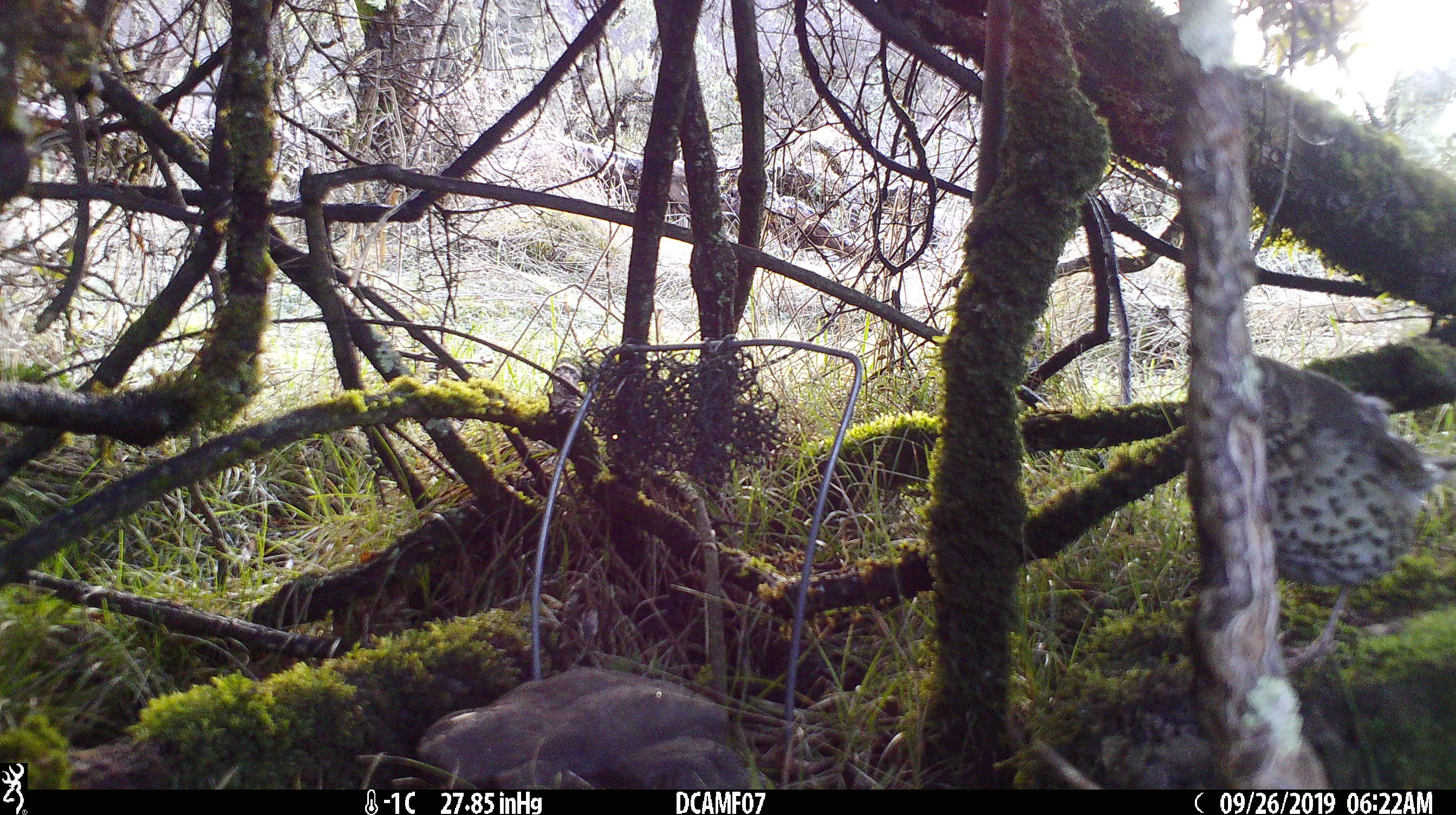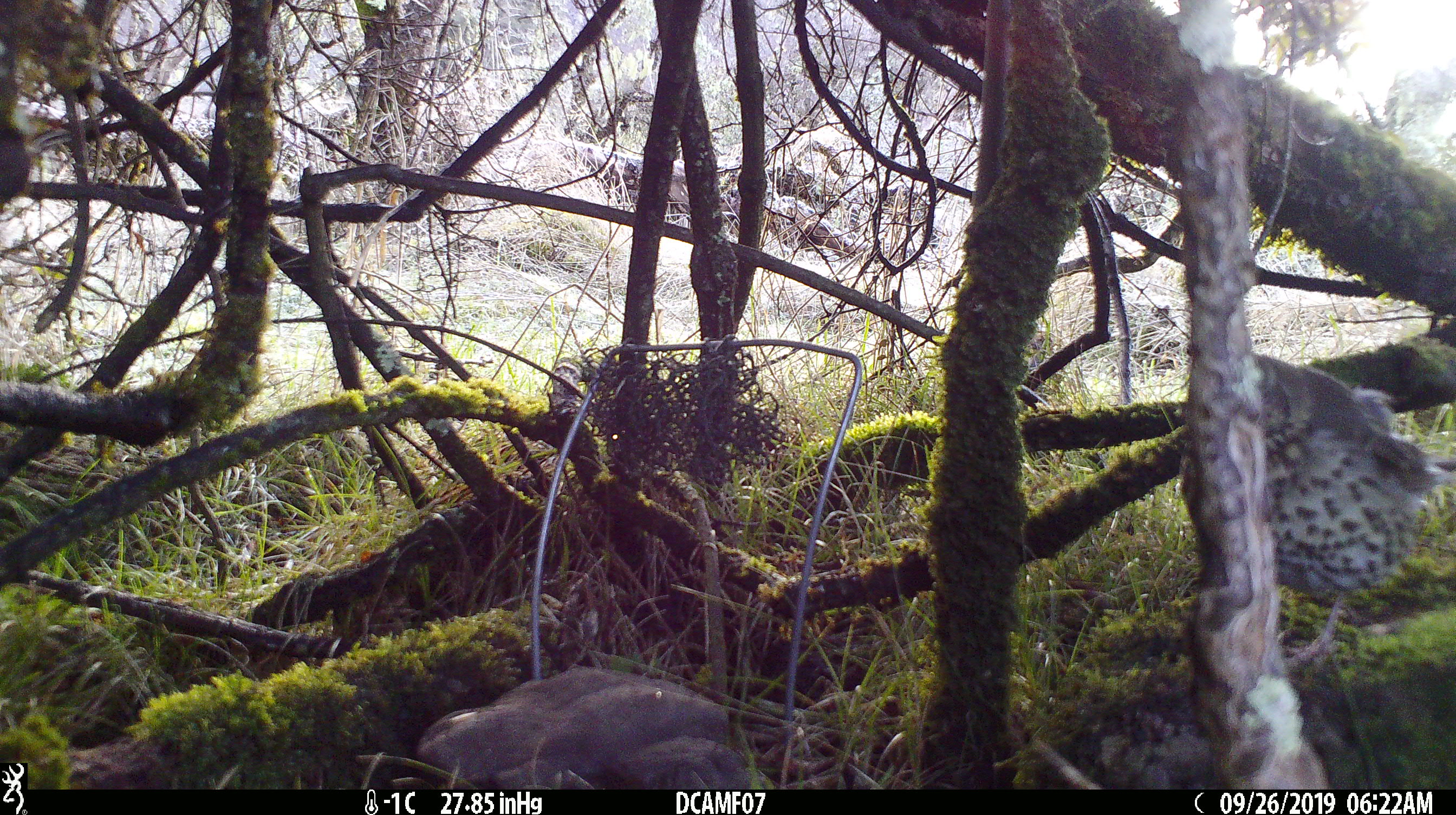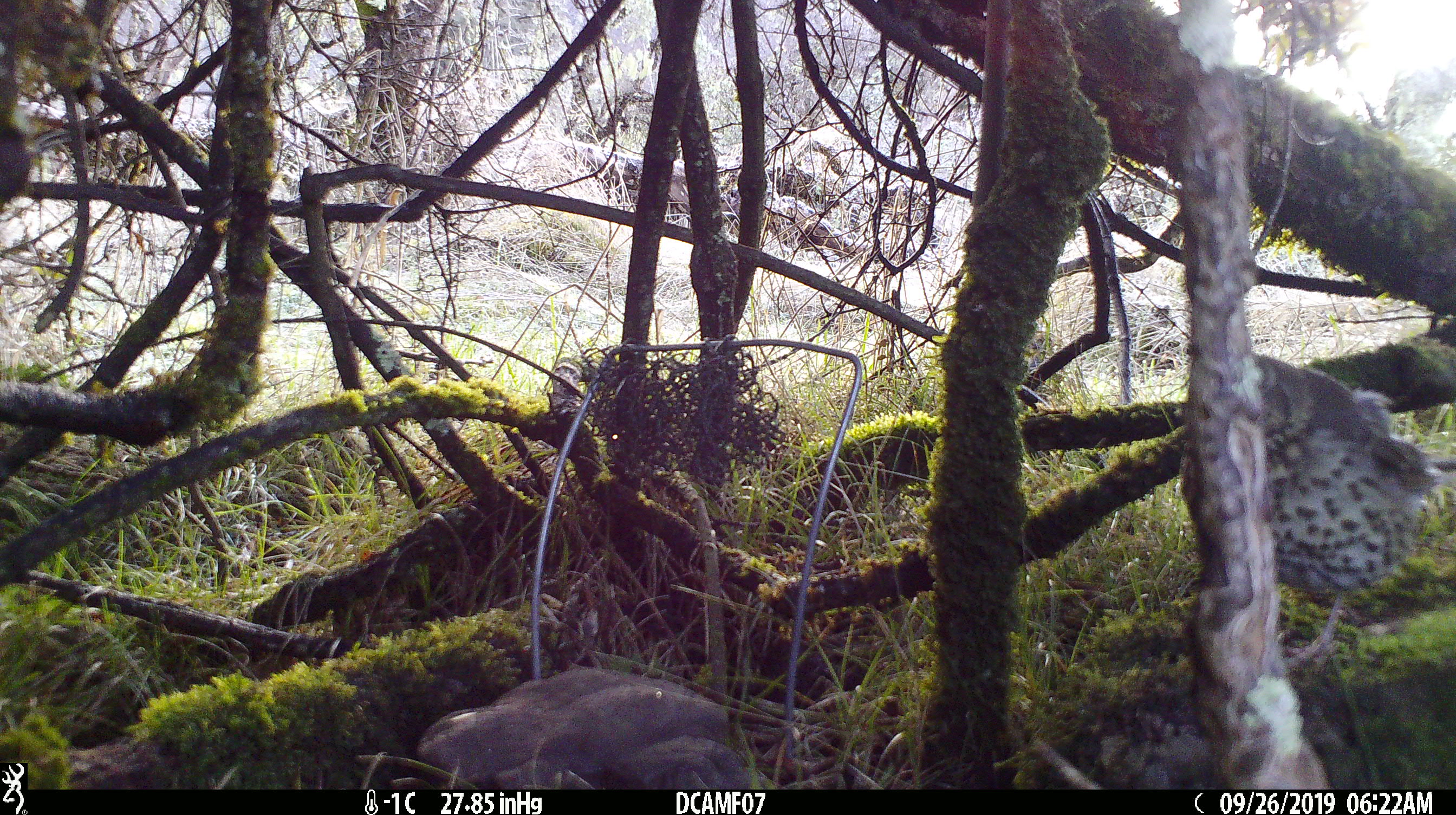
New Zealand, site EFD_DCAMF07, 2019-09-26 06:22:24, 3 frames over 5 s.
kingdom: Animalia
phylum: Chordata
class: Aves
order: Passeriformes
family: Turdidae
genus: Turdus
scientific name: Turdus philomelos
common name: song thrush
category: thrush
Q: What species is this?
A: Thrush (song thrush) (Turdus philomelos).